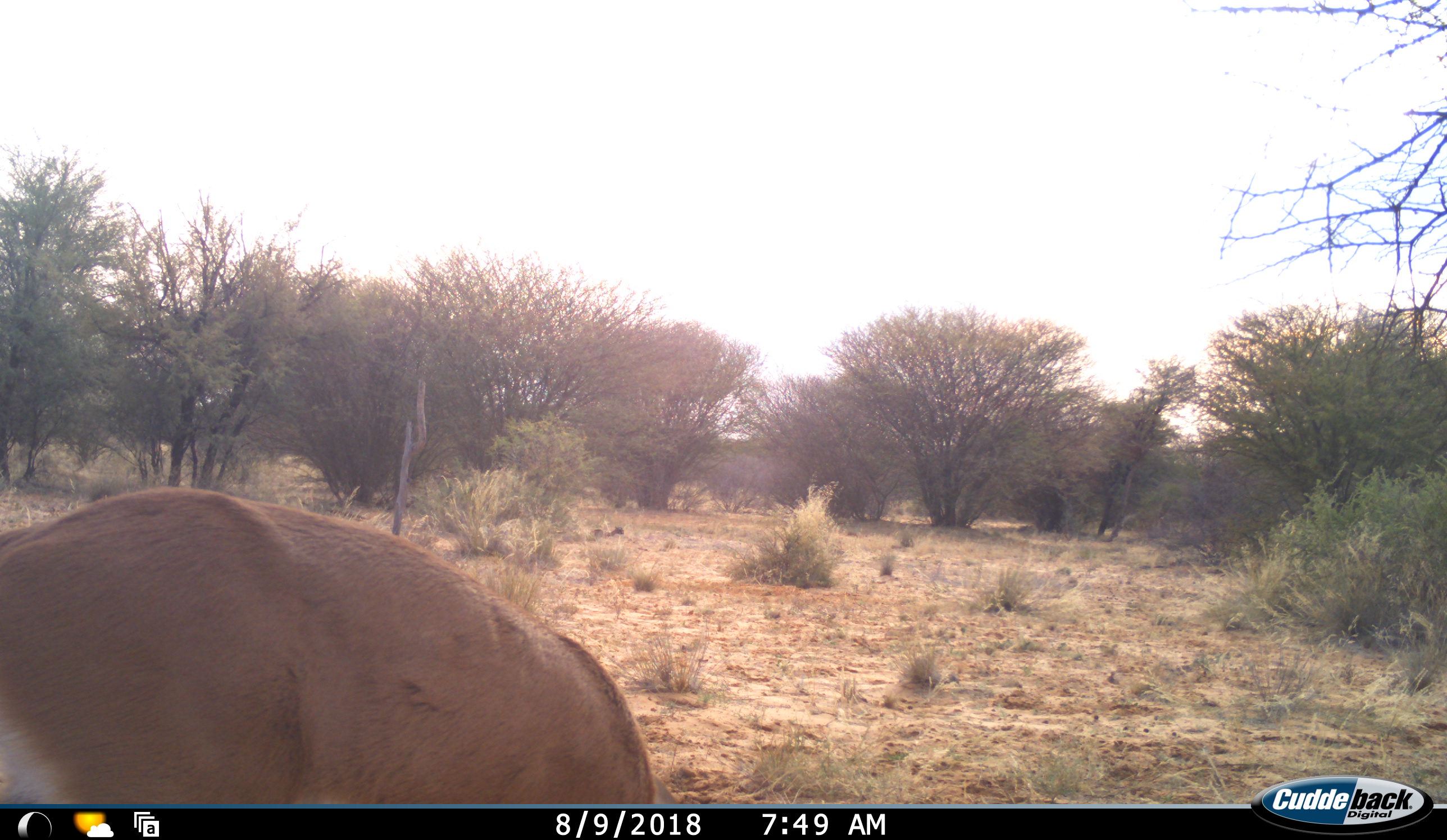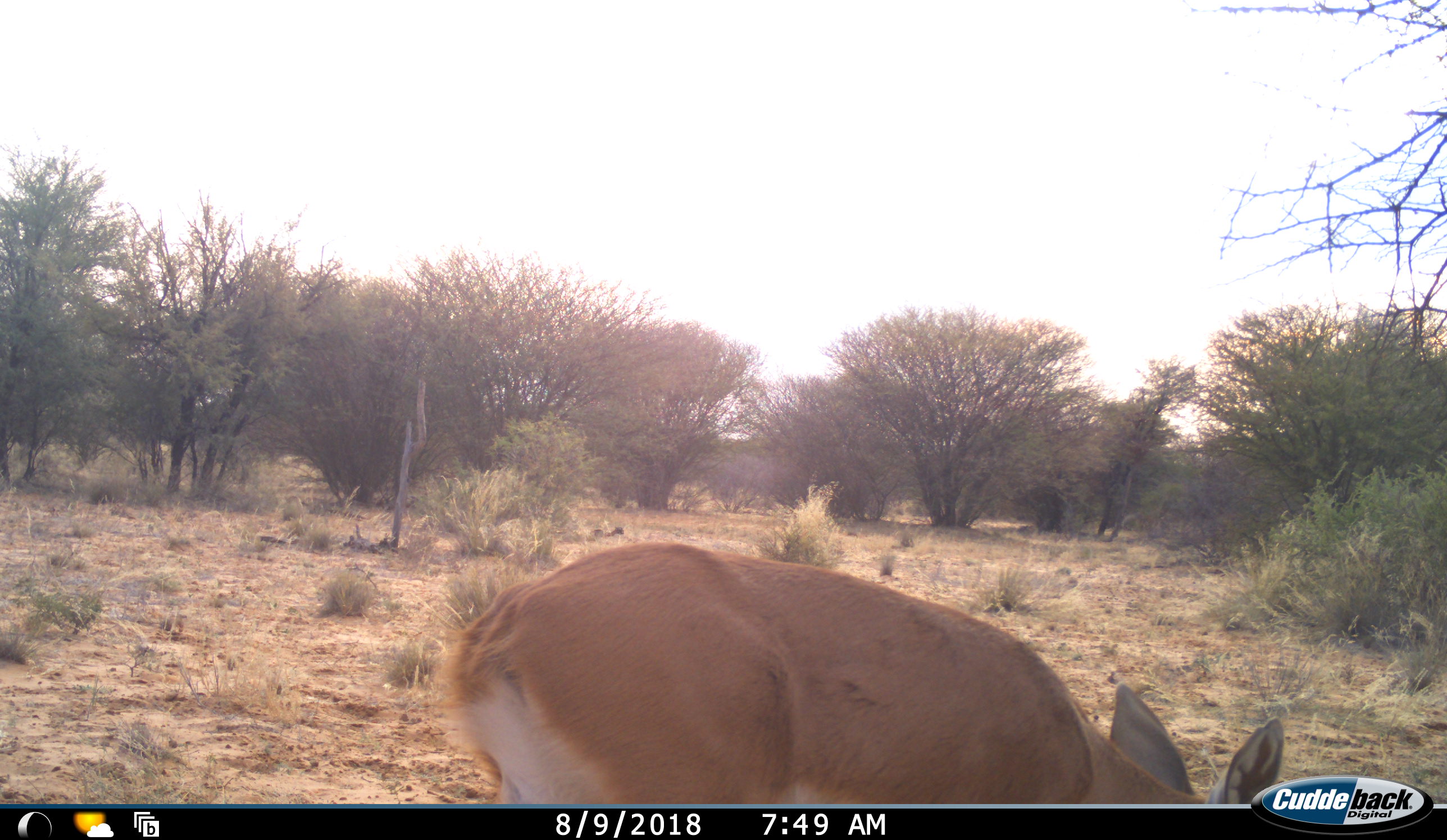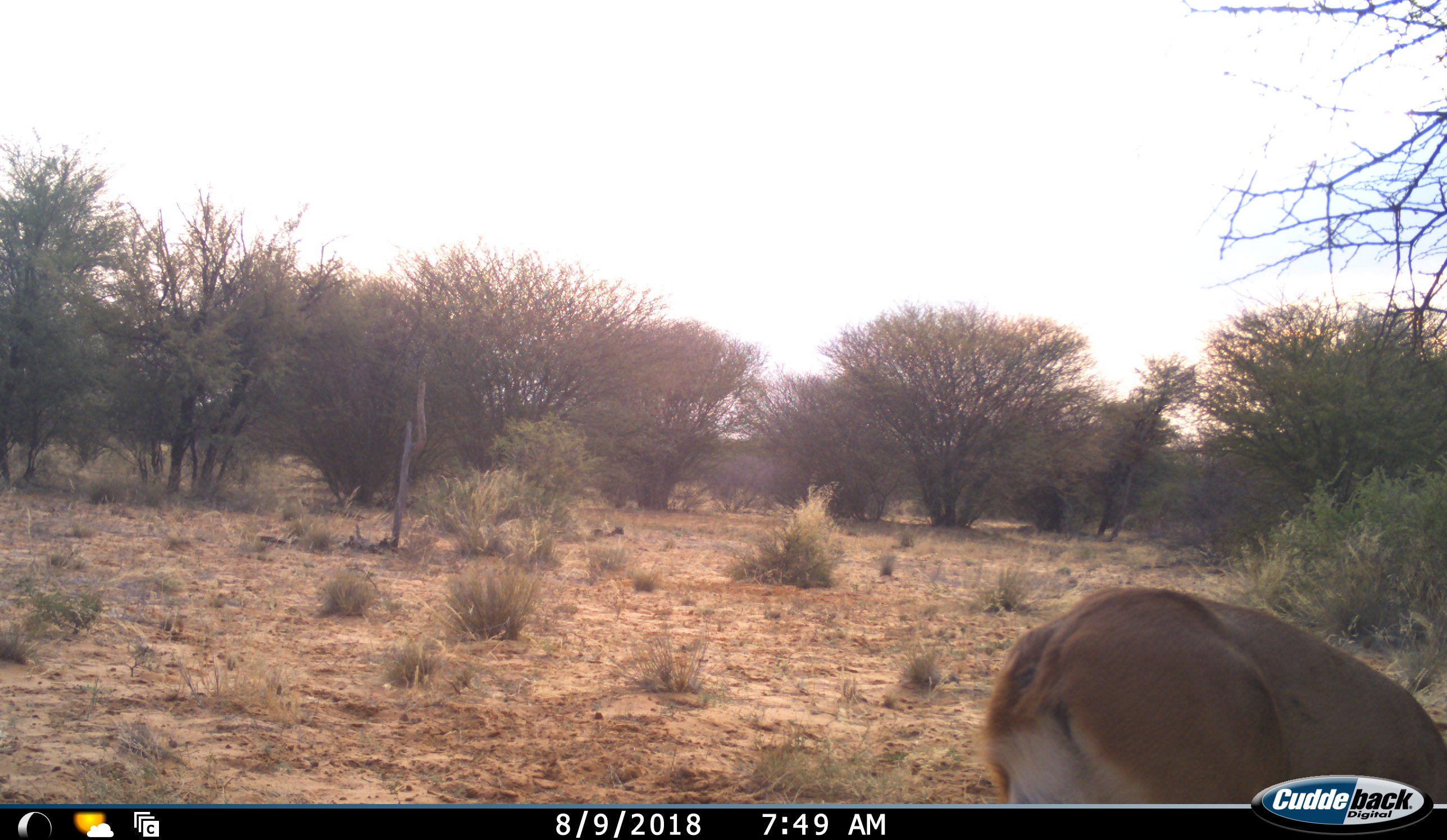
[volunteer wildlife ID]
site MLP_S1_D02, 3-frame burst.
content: unidentified animal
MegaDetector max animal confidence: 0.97